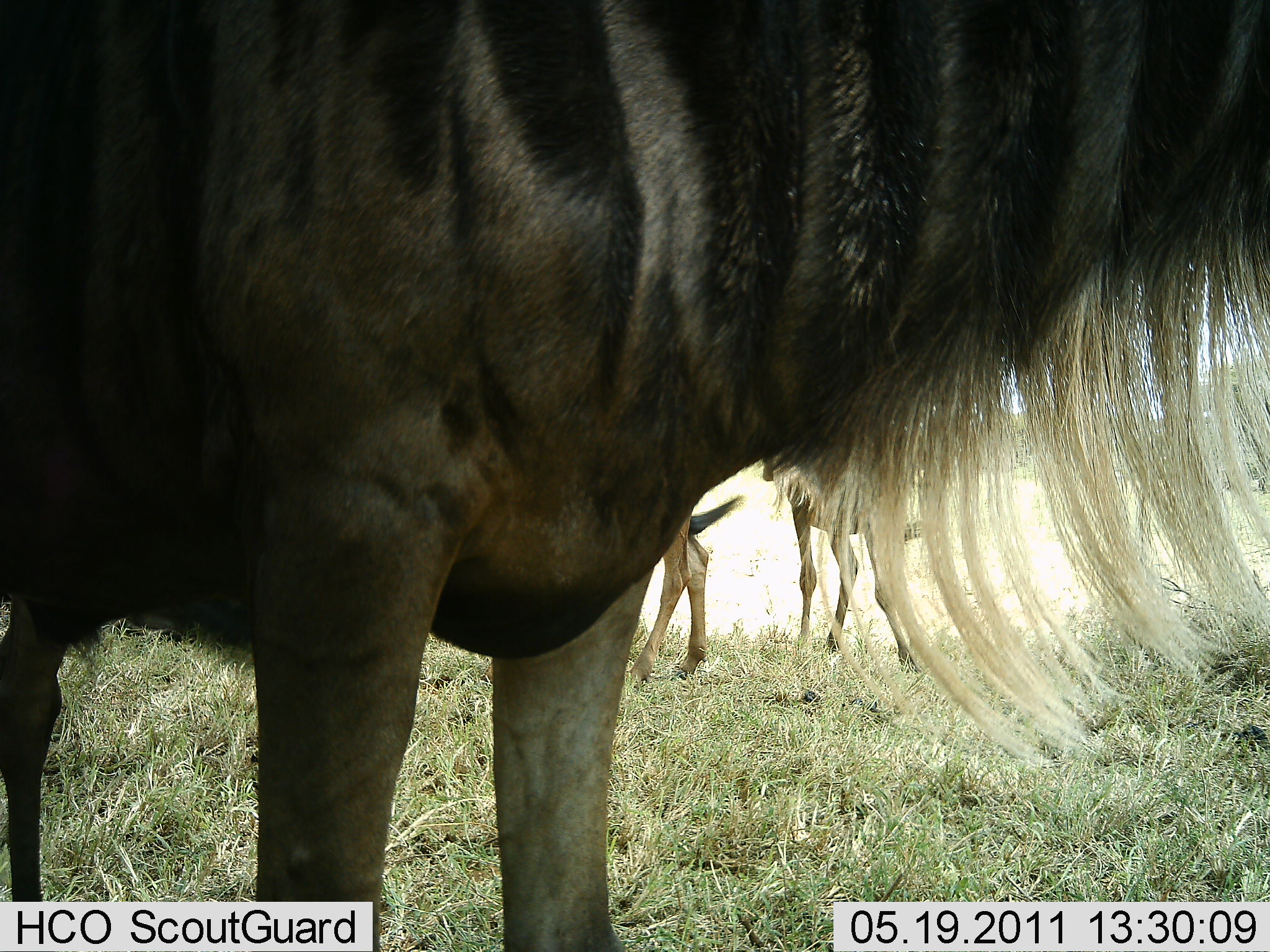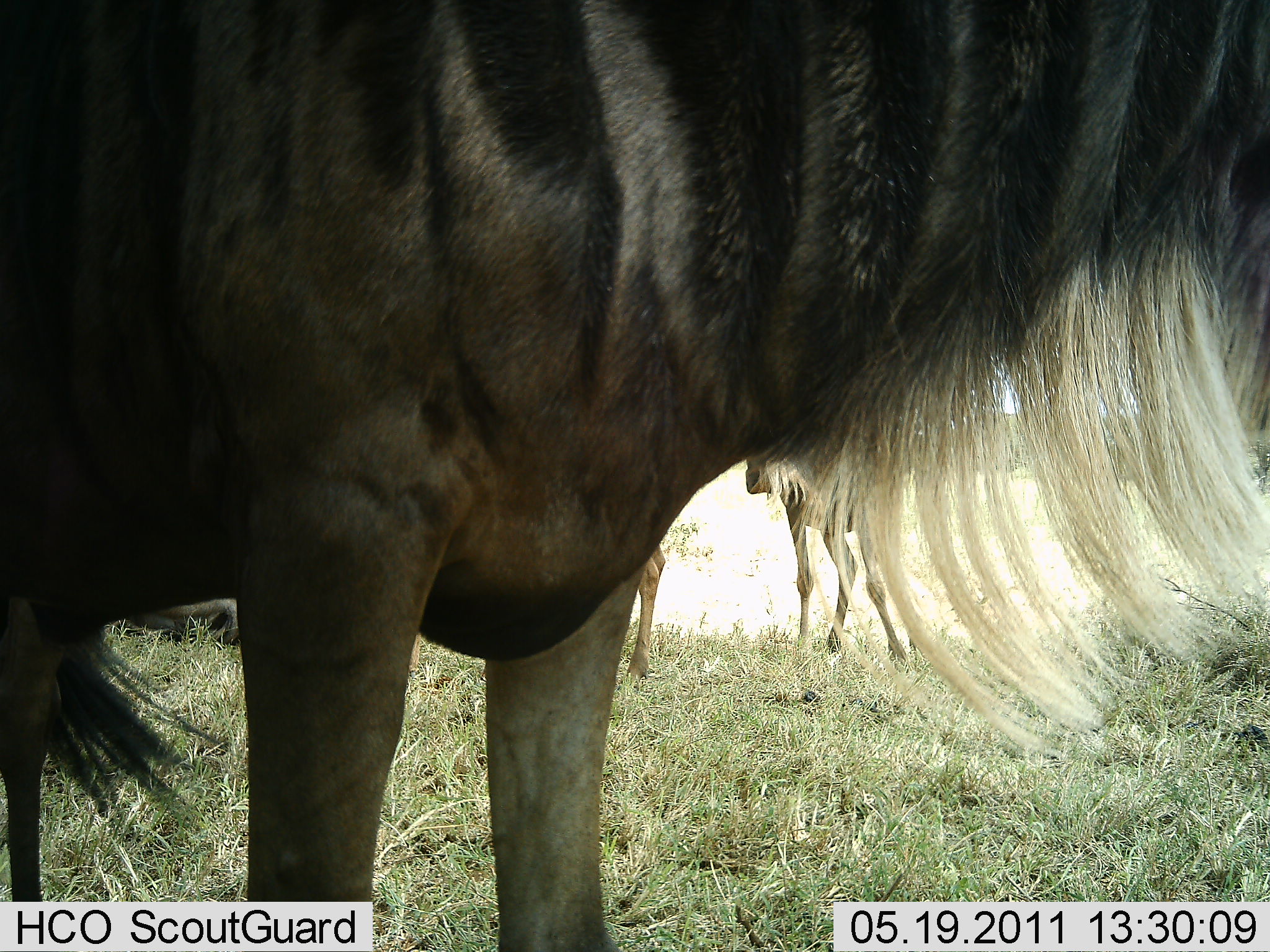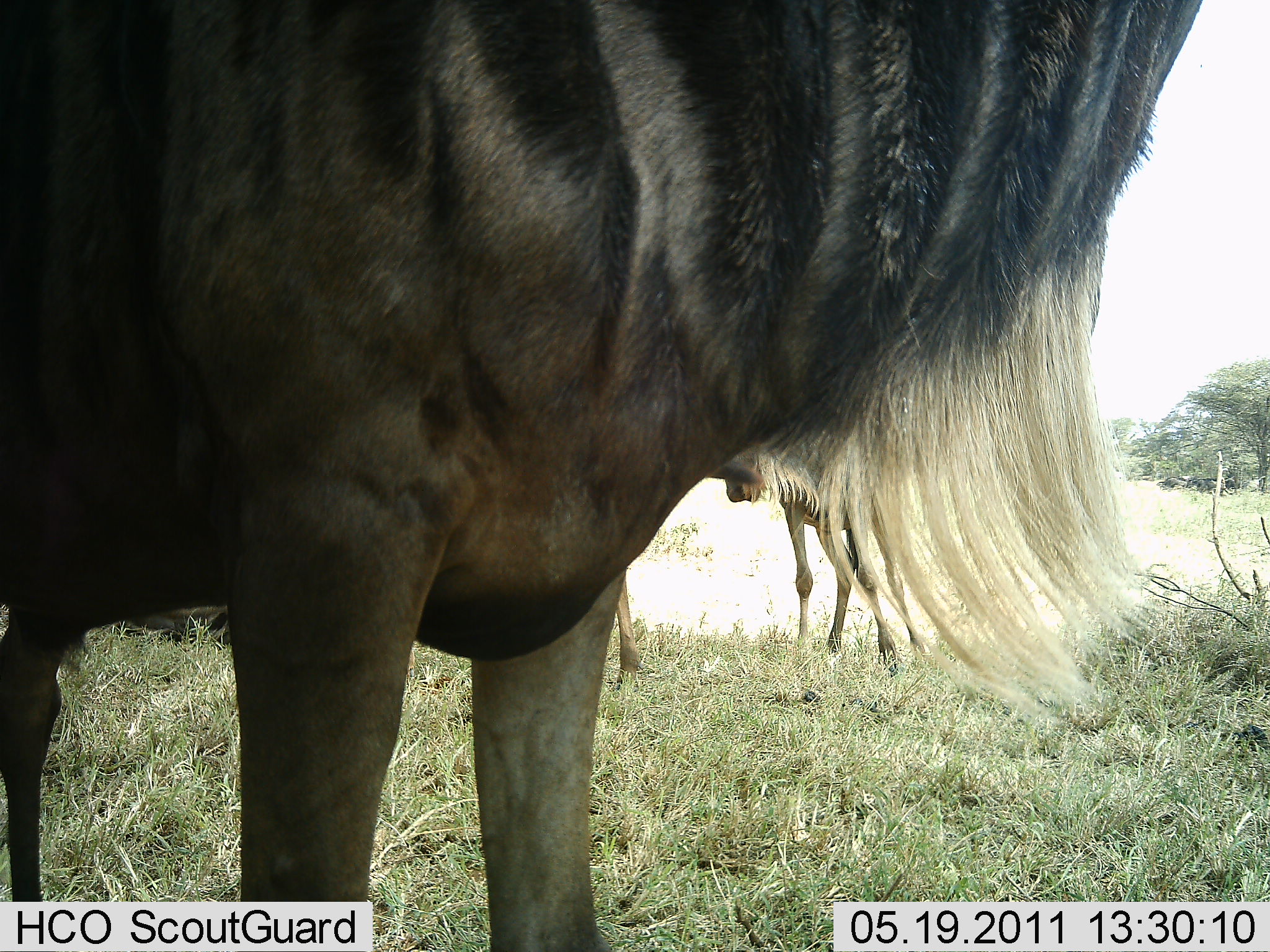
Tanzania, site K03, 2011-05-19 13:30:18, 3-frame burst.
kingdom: Animalia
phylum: Chordata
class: Mammalia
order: Artiodactyla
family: Bovidae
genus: Connochaetes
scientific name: Connochaetes taurinus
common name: blue wildebeest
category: wildebeest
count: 3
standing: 100%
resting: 9%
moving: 18%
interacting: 0%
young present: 9%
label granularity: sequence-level